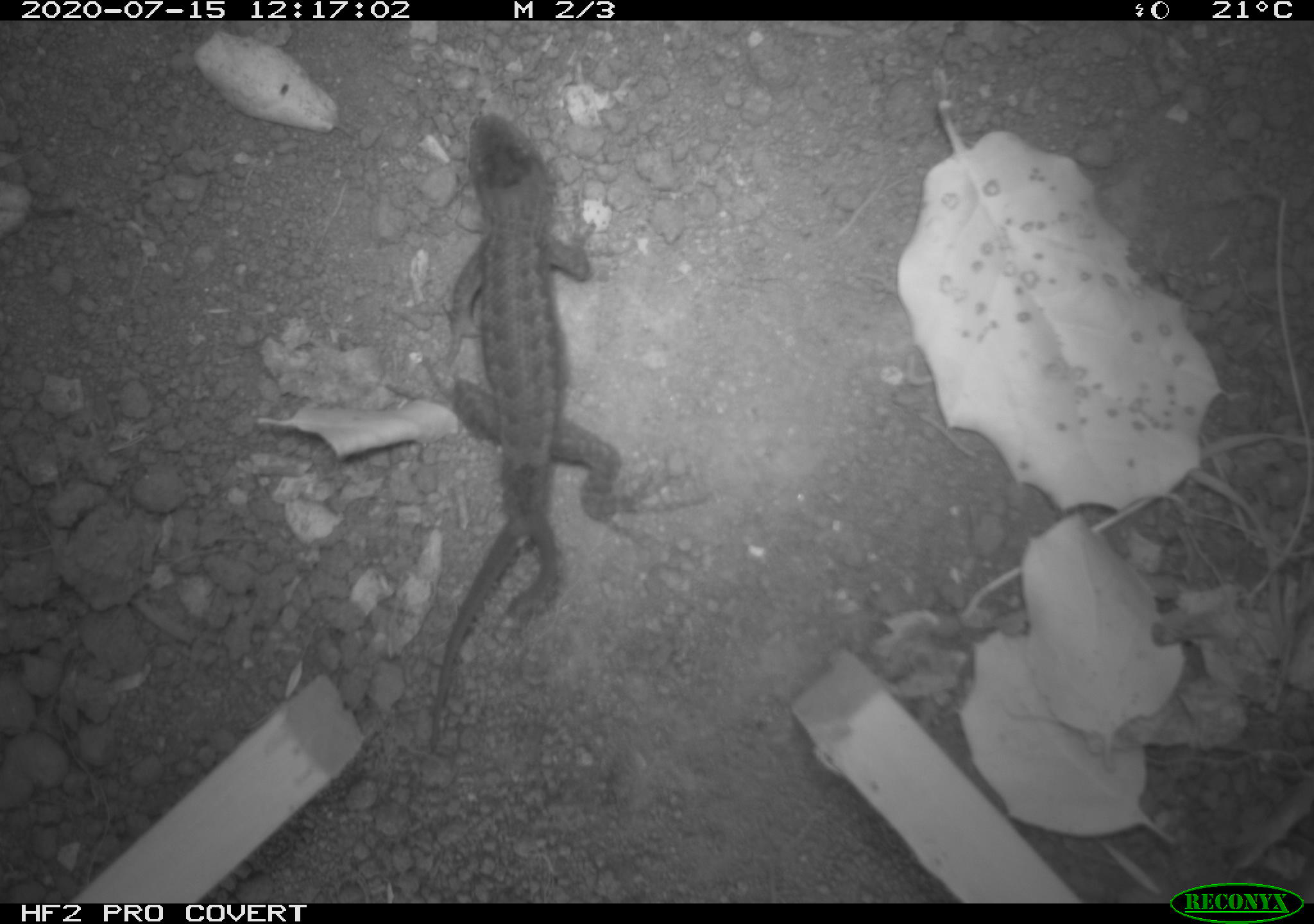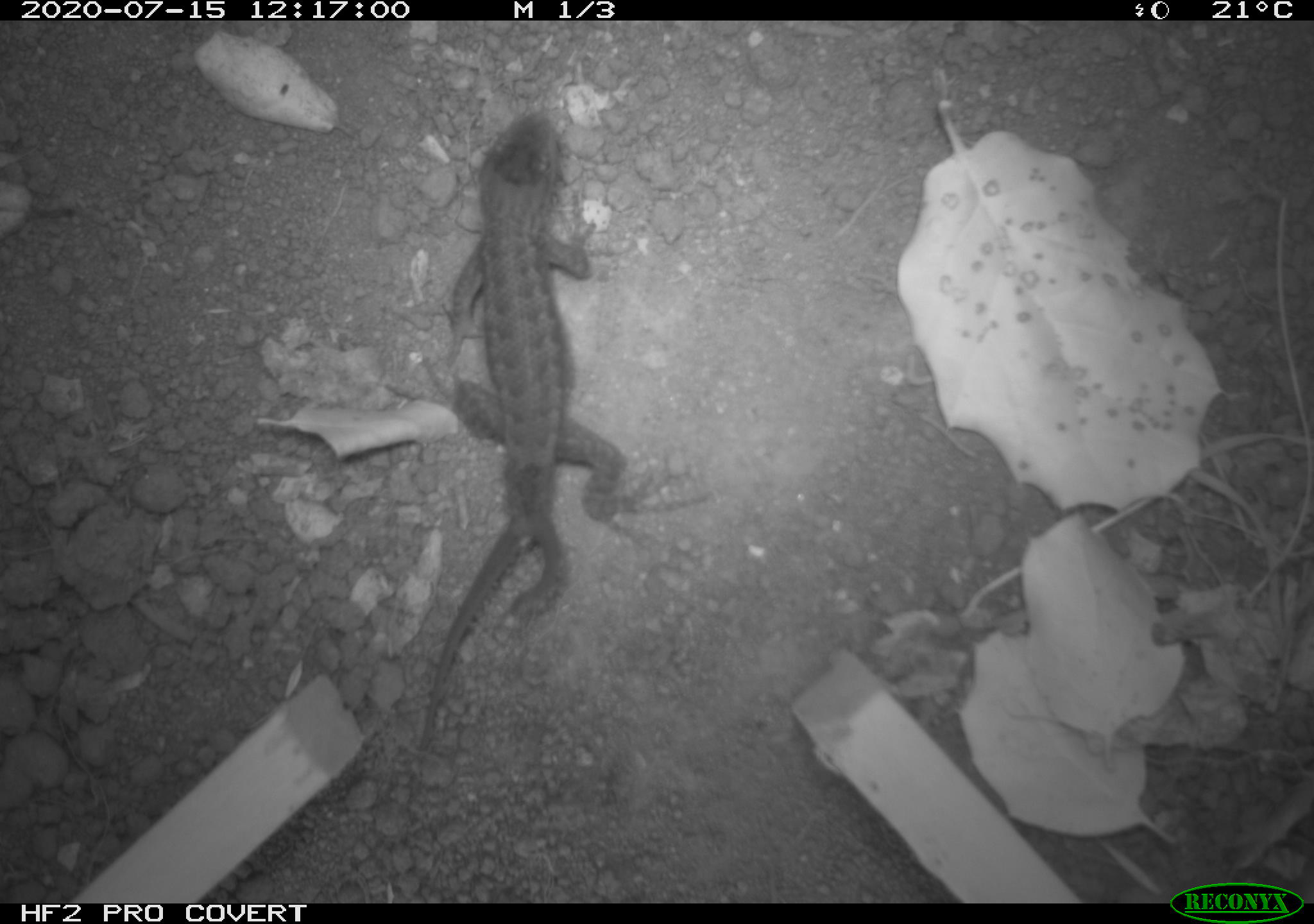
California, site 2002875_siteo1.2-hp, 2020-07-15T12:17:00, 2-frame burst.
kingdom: Animalia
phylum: Chordata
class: Reptilia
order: Squamata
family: Phrynosomatidae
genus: Sceloporus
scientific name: Sceloporus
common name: spiny lizards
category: sceloporus species